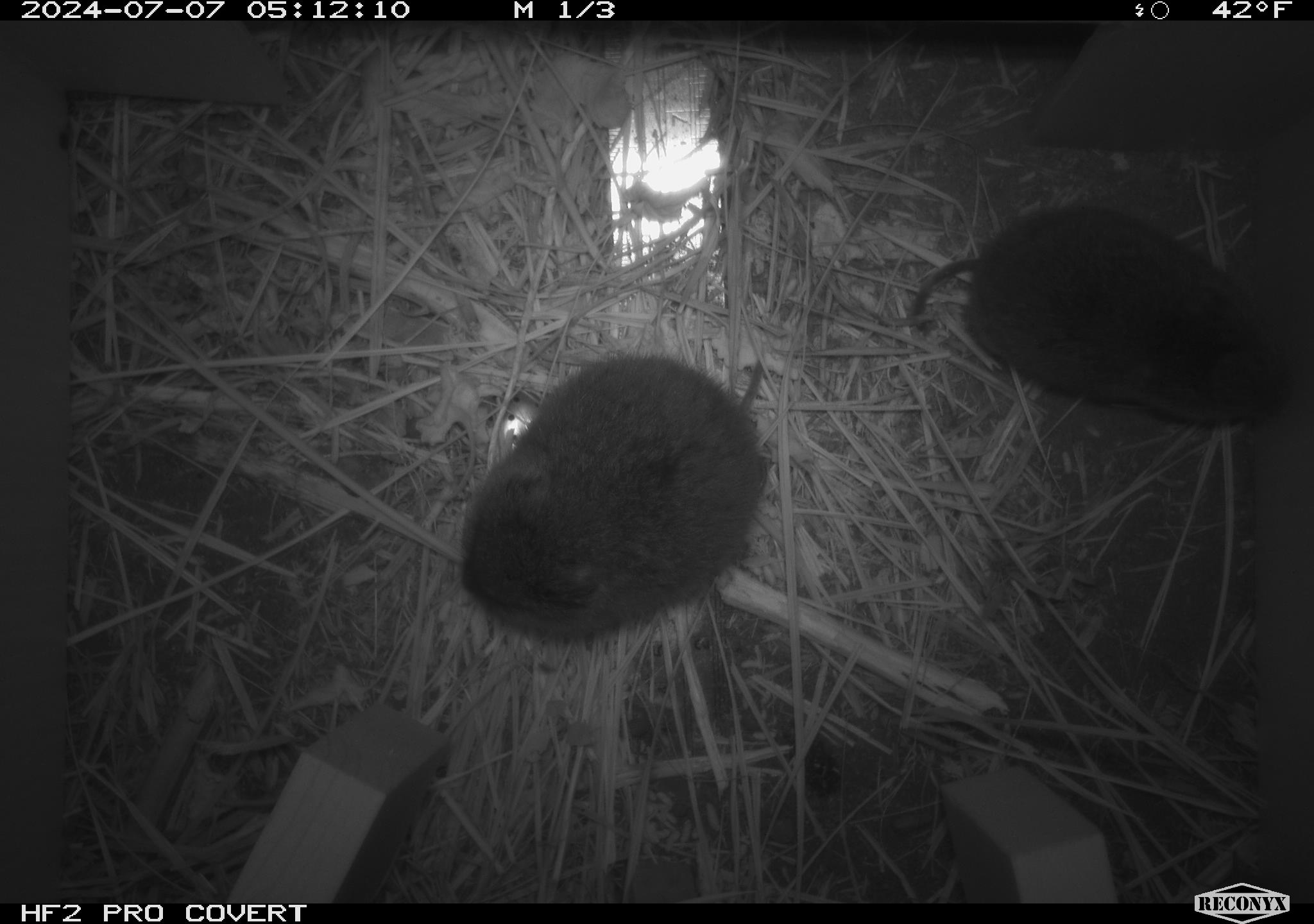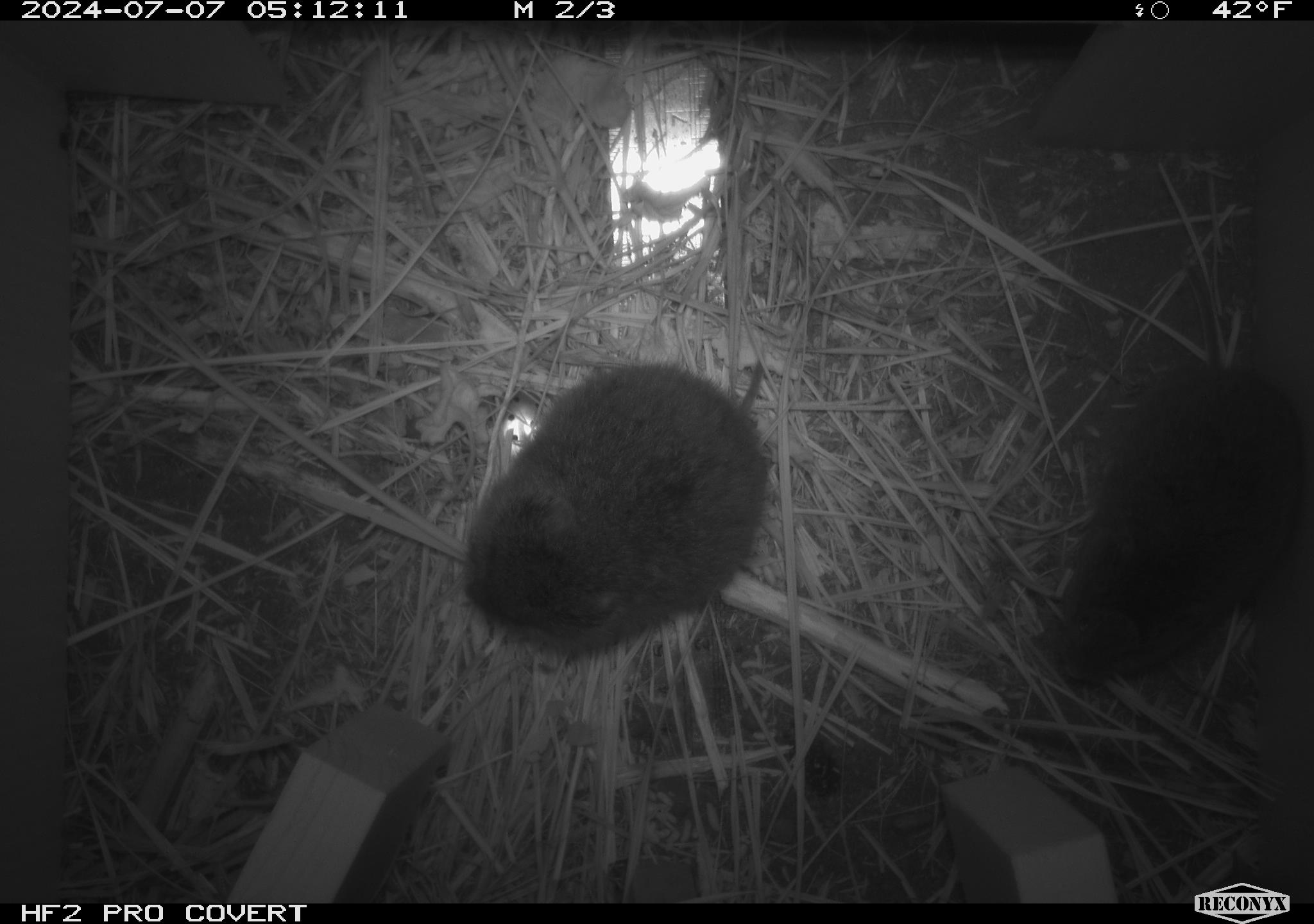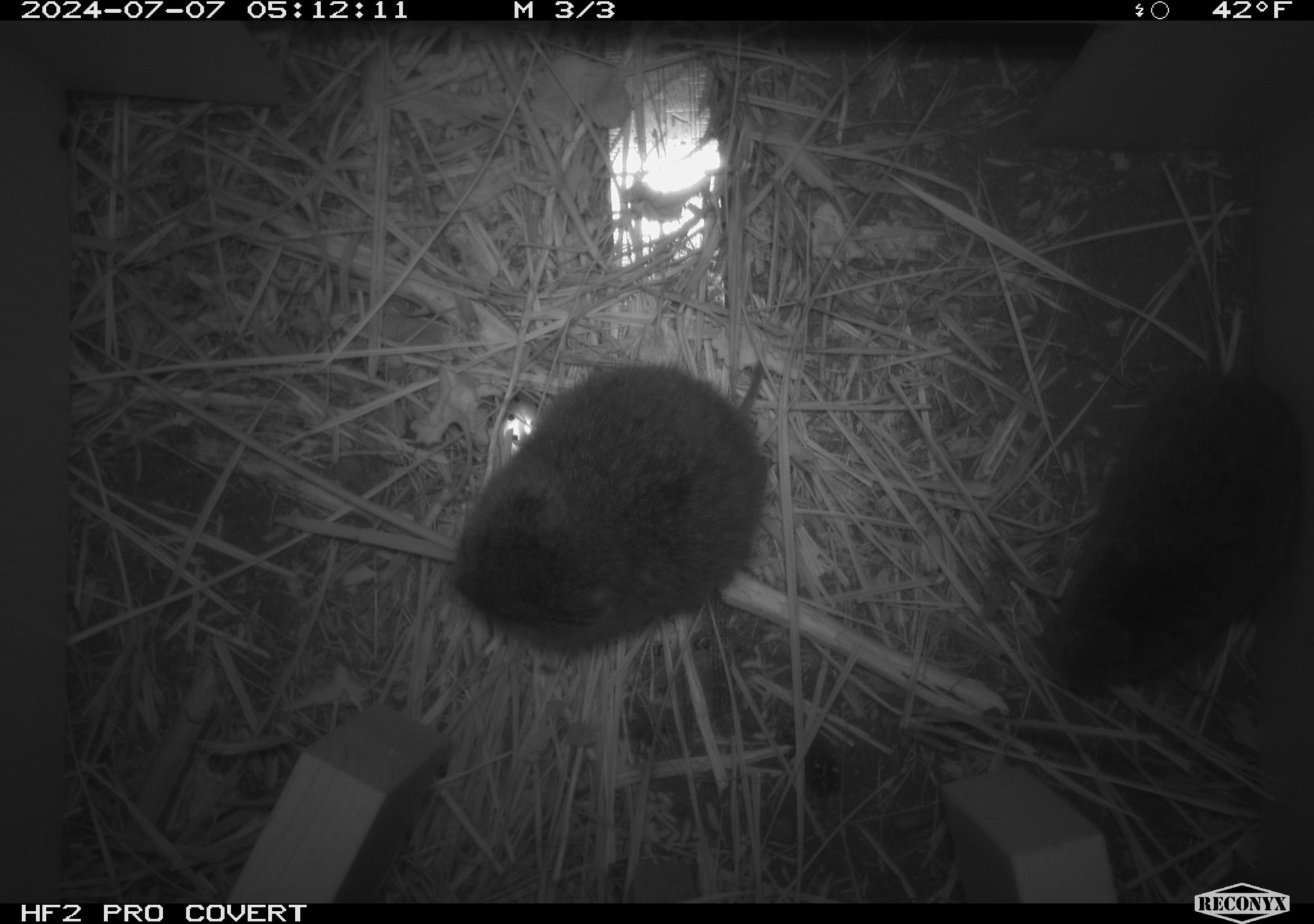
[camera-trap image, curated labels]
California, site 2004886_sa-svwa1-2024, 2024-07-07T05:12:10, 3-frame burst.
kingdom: Animalia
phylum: Chordata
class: Mammalia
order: Rodentia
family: Cricetidae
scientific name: Arvicolinae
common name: voles, lemmings, and muskrats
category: arvicolinae subfamily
Arvicolinae subfamily (voles, lemmings, and muskrats) (Arvicolinae).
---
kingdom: Animalia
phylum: Arthropoda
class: Malacostraca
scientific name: Malacostraca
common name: amphipods, crabs, isopods, krill, lobsters and shrimps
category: malacostracan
Malacostracan (amphipods, crabs, isopods, krill, lobsters and shrimps) (Malacostraca).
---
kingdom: Animalia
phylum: Arthropoda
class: Insecta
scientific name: Insecta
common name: insect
Insect (Insecta).